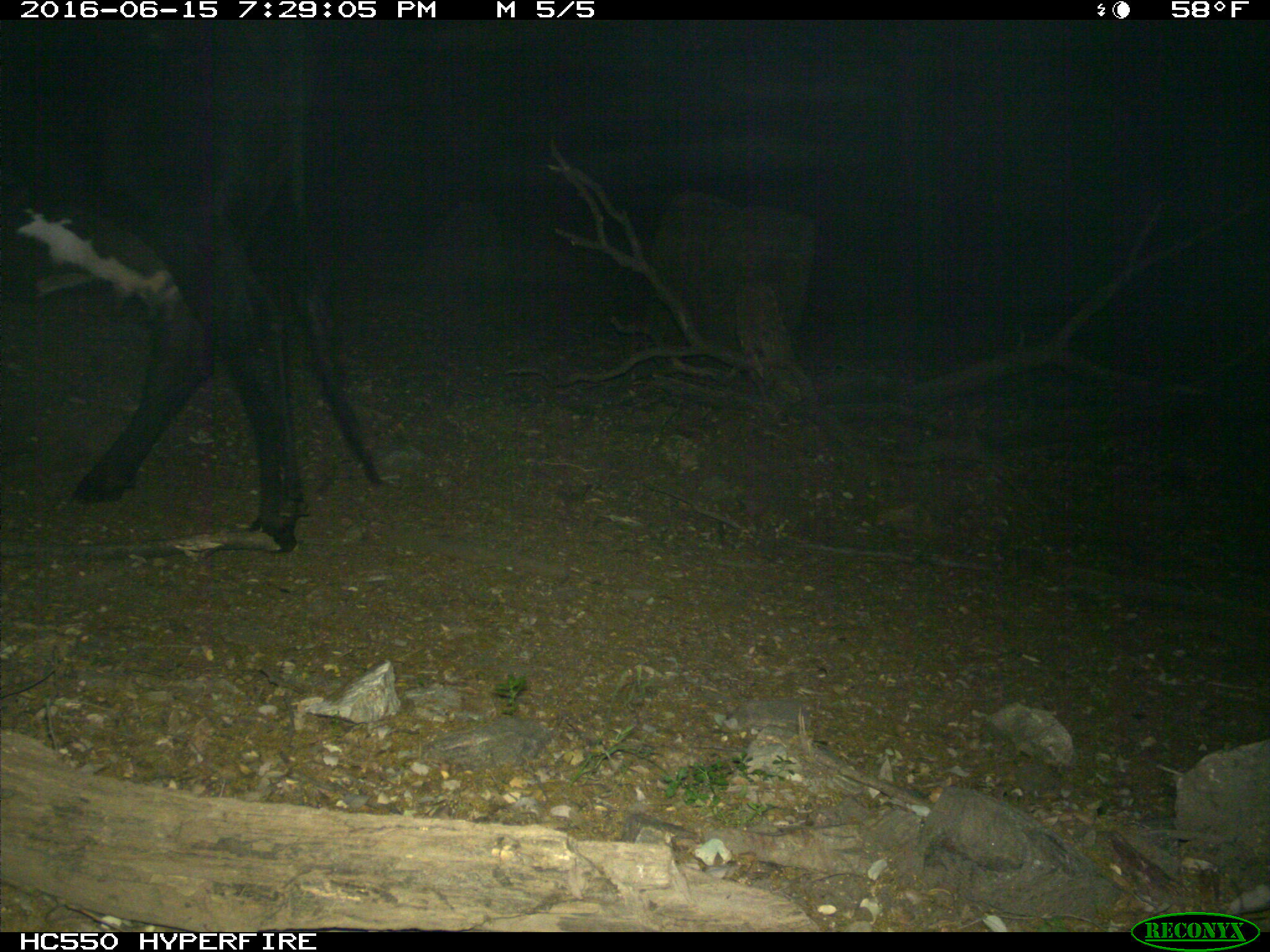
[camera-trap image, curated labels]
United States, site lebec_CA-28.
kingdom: Animalia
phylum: Chordata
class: Mammalia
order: Artiodactyla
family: Bovidae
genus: Bos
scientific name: Bos taurus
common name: domestic cow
Bos taurus (domestic cow).